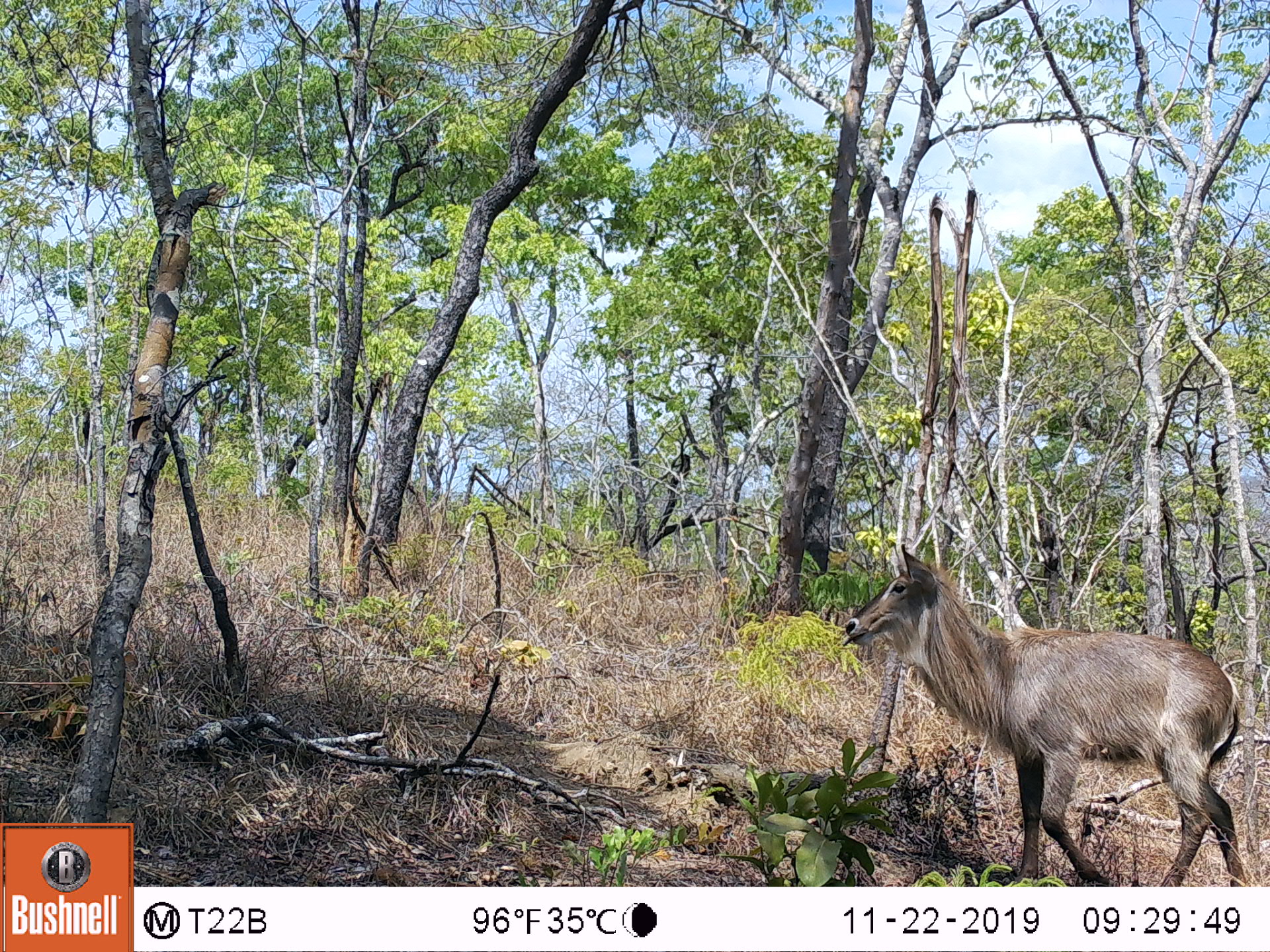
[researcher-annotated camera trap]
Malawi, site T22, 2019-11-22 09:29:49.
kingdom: Animalia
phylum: Chordata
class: Mammalia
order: Artiodactyla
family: Bovidae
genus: Kobus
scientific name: Kobus ellipsiprymnus ellipsiprymnus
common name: common waterbuck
Common waterbuck (Kobus ellipsiprymnus ellipsiprymnus), count 1.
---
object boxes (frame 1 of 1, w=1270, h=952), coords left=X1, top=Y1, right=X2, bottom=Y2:
common waterbuck: left=835, top=537, right=1244, bottom=882